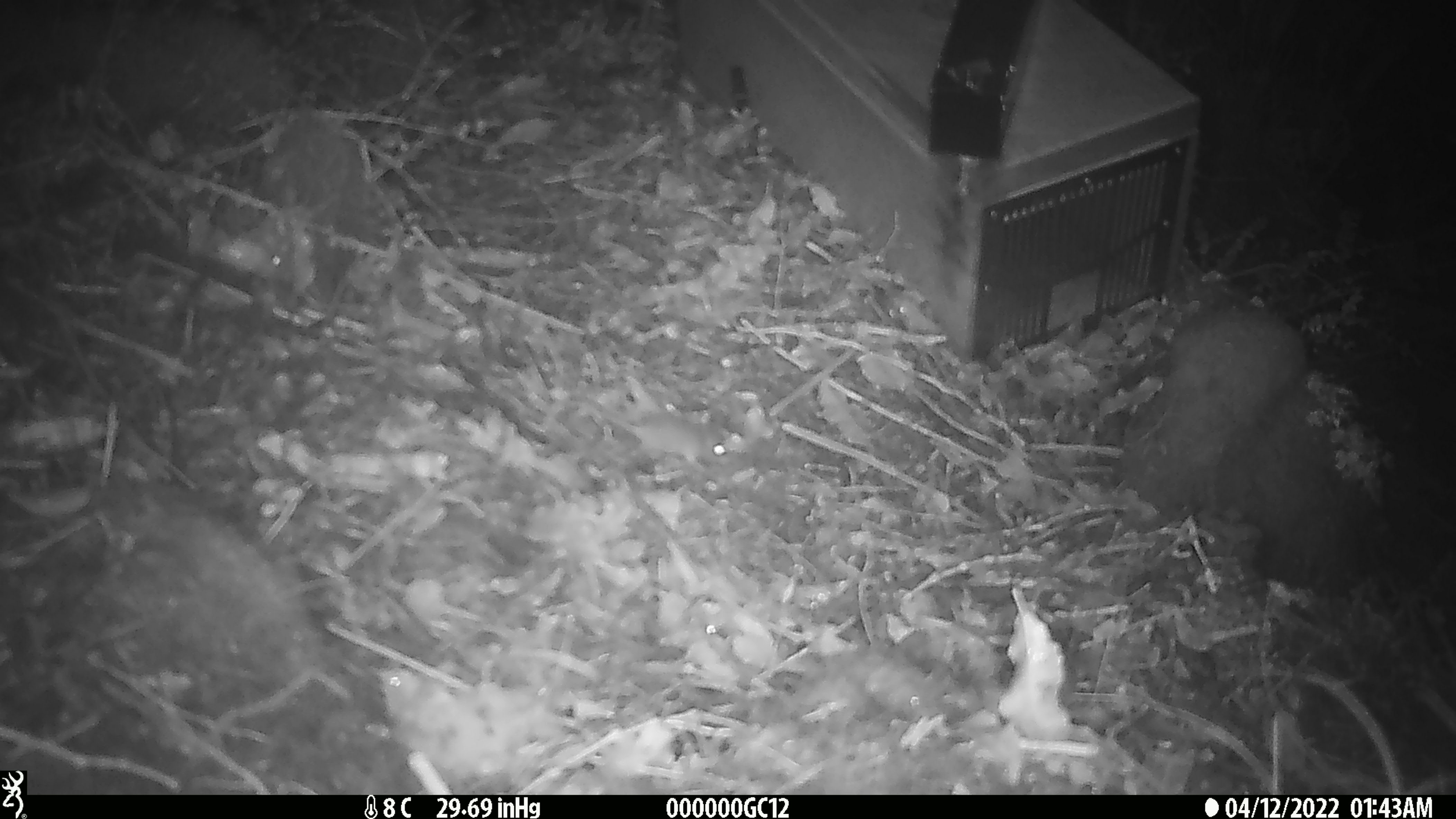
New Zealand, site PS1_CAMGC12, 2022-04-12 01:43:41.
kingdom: Animalia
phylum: Chordata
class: Mammalia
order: Rodentia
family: Muridae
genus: Mus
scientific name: Mus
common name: mouse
Mouse (Mus).